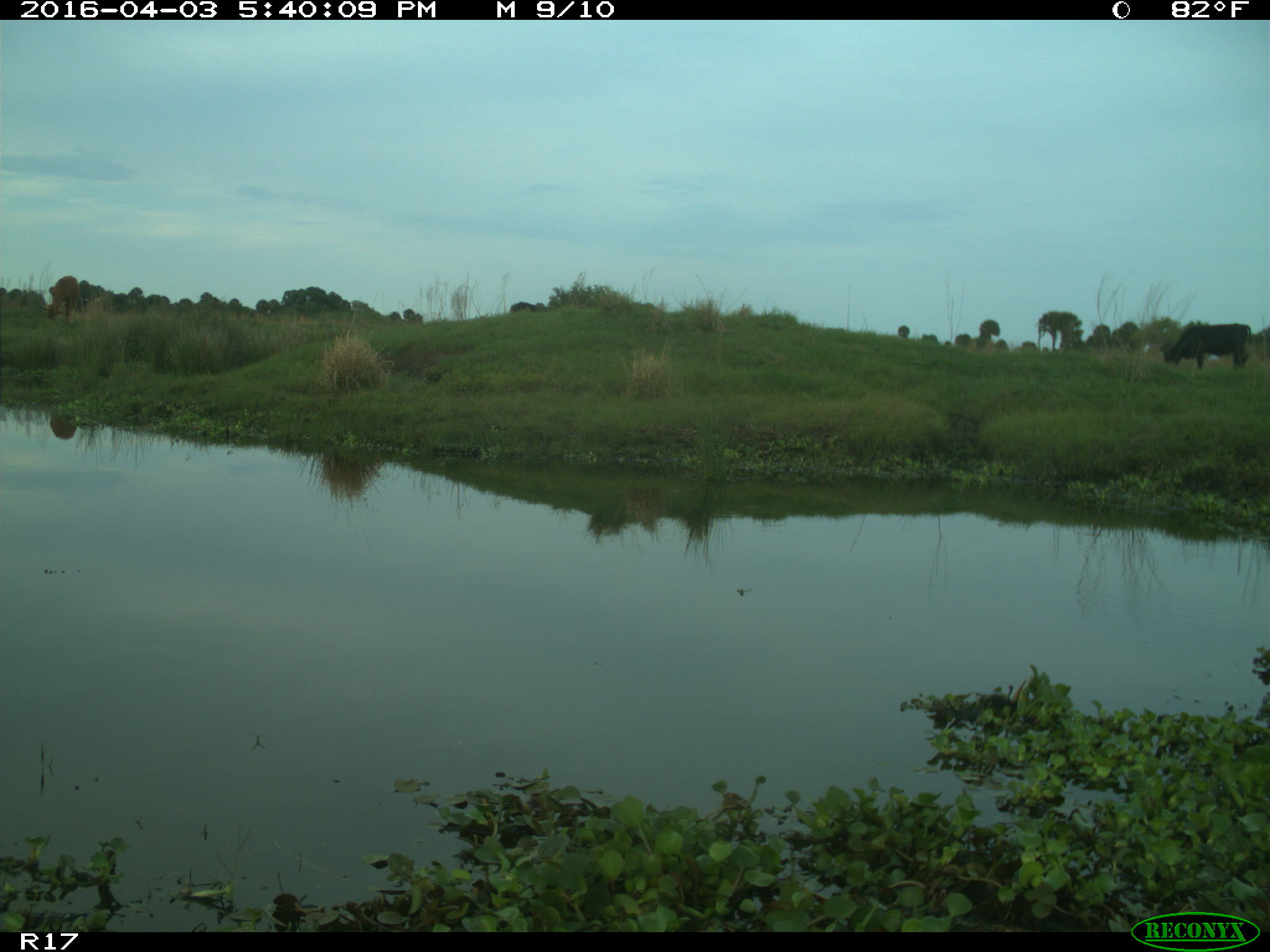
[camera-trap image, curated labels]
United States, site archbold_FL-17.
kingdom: Animalia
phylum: Chordata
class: Mammalia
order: Artiodactyla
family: Bovidae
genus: Bos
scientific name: Bos taurus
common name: domestic cow